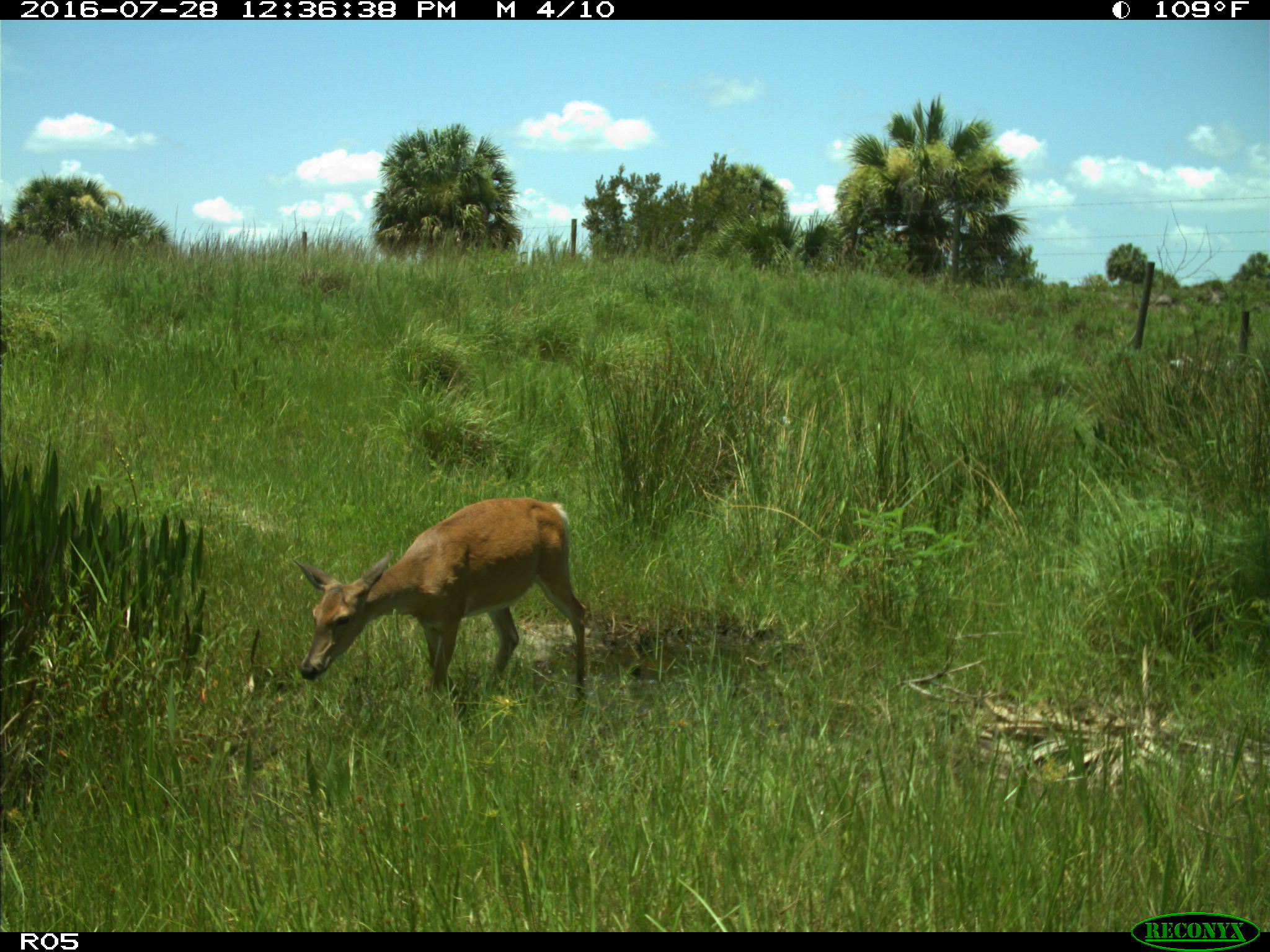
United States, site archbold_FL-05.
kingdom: Animalia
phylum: Chordata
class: Mammalia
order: Artiodactyla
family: Cervidae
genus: Odocoileus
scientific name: Odocoileus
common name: deer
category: unidentified deer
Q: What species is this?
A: Unidentified deer (deer) (Odocoileus).